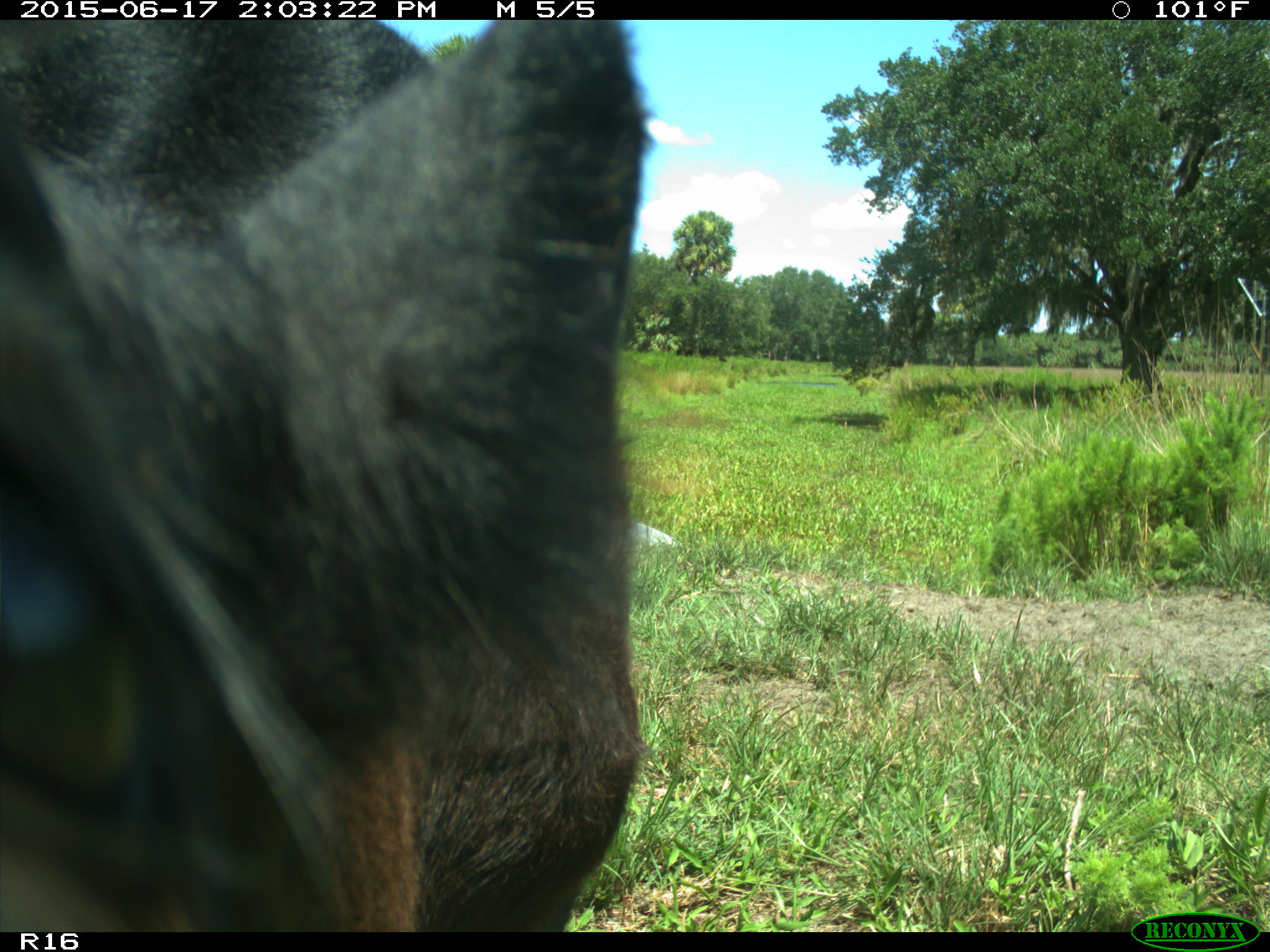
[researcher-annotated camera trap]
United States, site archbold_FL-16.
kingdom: Animalia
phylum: Chordata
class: Mammalia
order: Artiodactyla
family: Bovidae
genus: Bos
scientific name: Bos taurus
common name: domestic cow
Bos taurus (domestic cow).